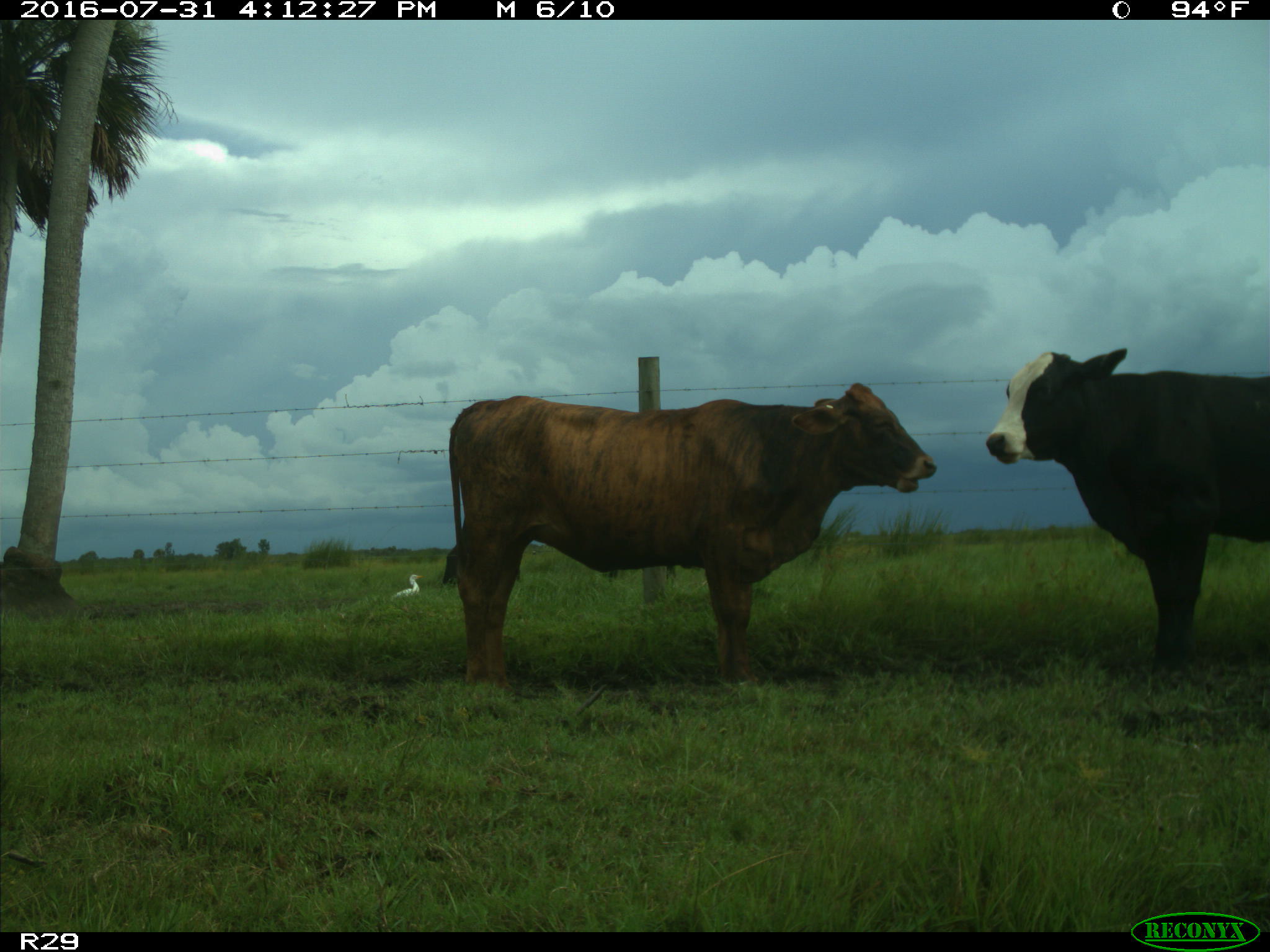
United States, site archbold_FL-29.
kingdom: Animalia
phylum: Chordata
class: Mammalia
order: Artiodactyla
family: Bovidae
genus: Bos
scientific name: Bos taurus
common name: domestic cow